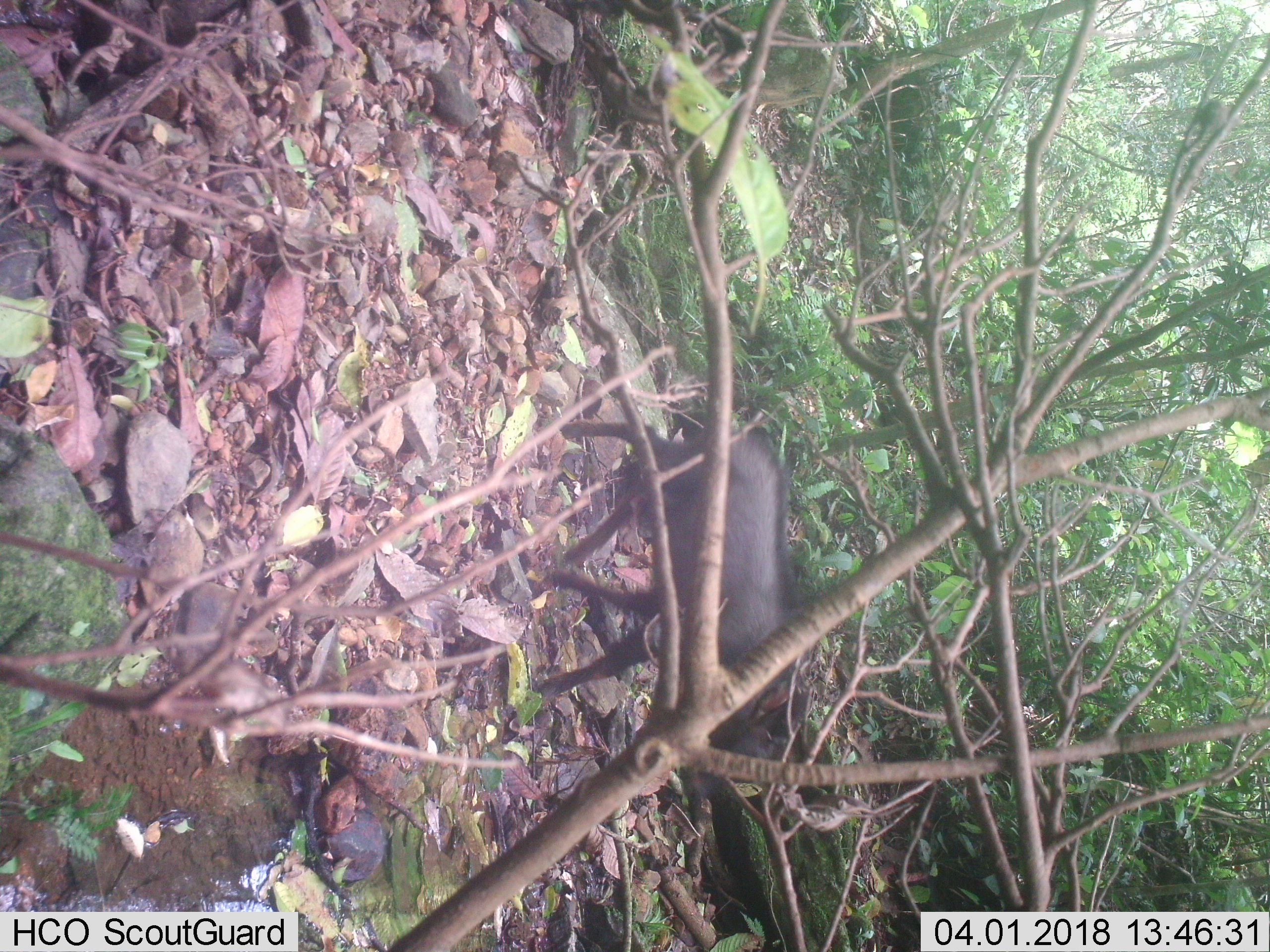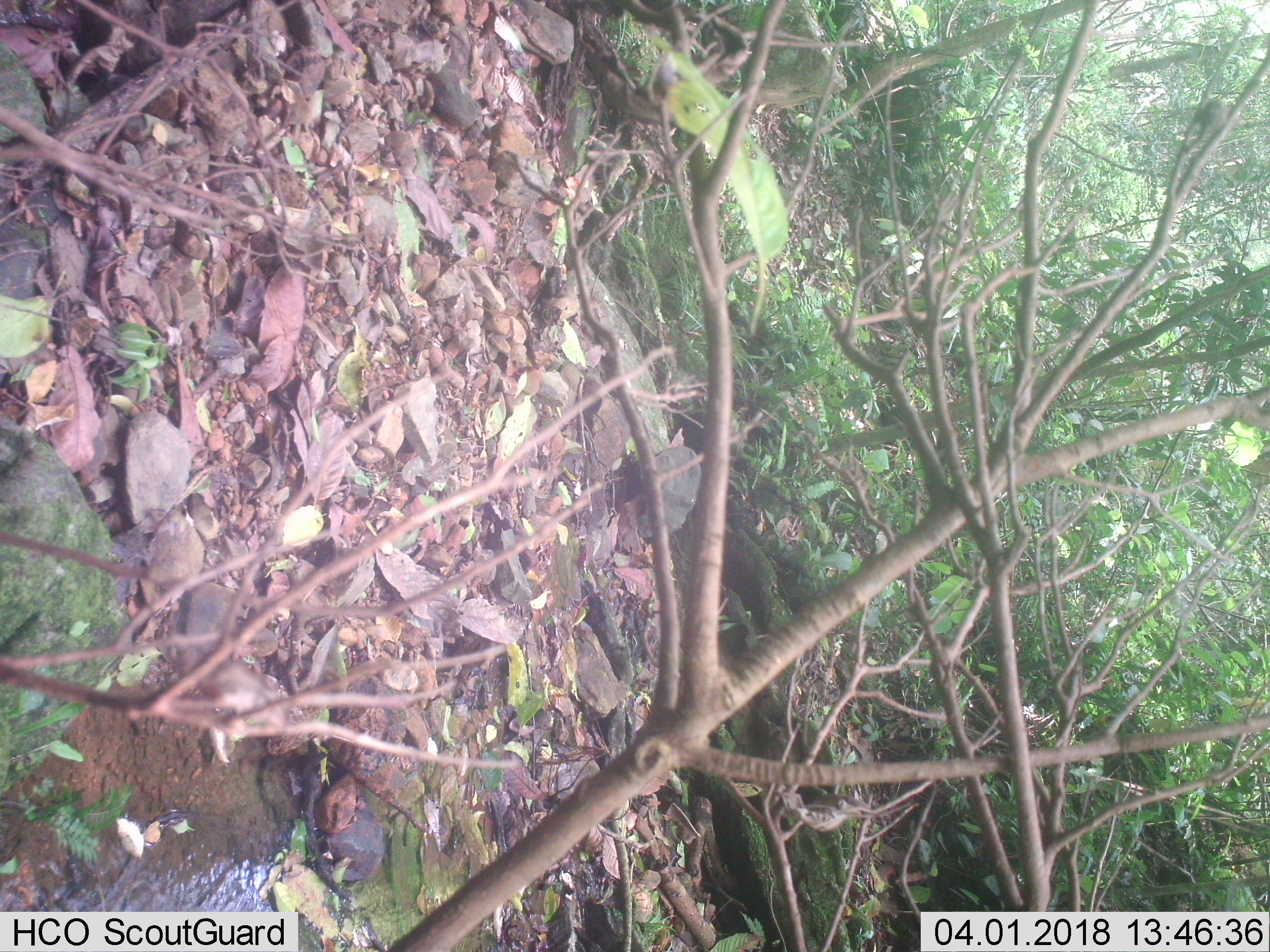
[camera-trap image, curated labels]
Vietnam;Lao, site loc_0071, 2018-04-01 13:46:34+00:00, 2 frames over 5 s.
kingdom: Animalia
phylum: Chordata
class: Mammalia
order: Artiodactyla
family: Bovidae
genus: Capricornis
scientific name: Capricornis sumatraensis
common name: chinese serow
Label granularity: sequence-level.